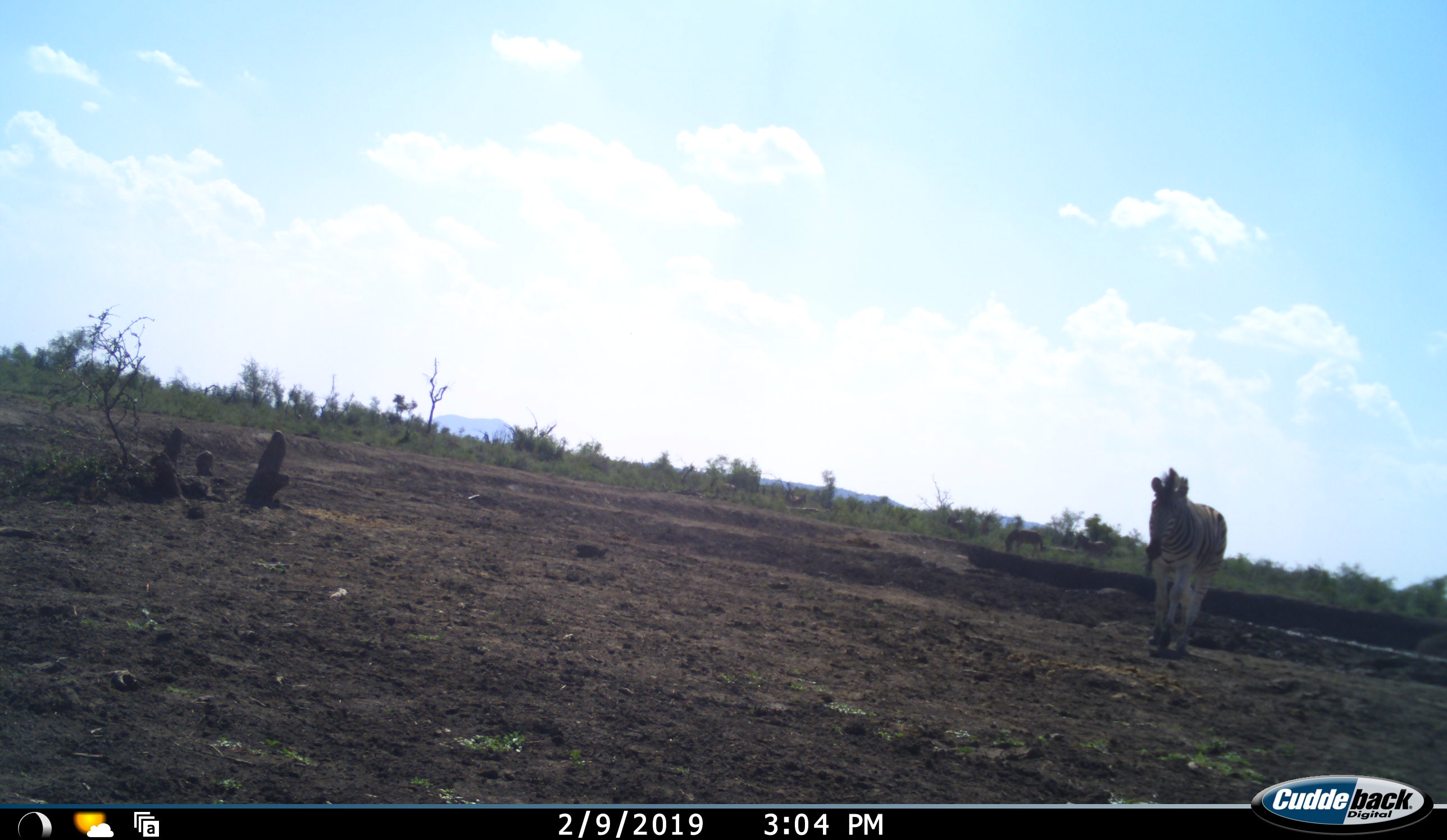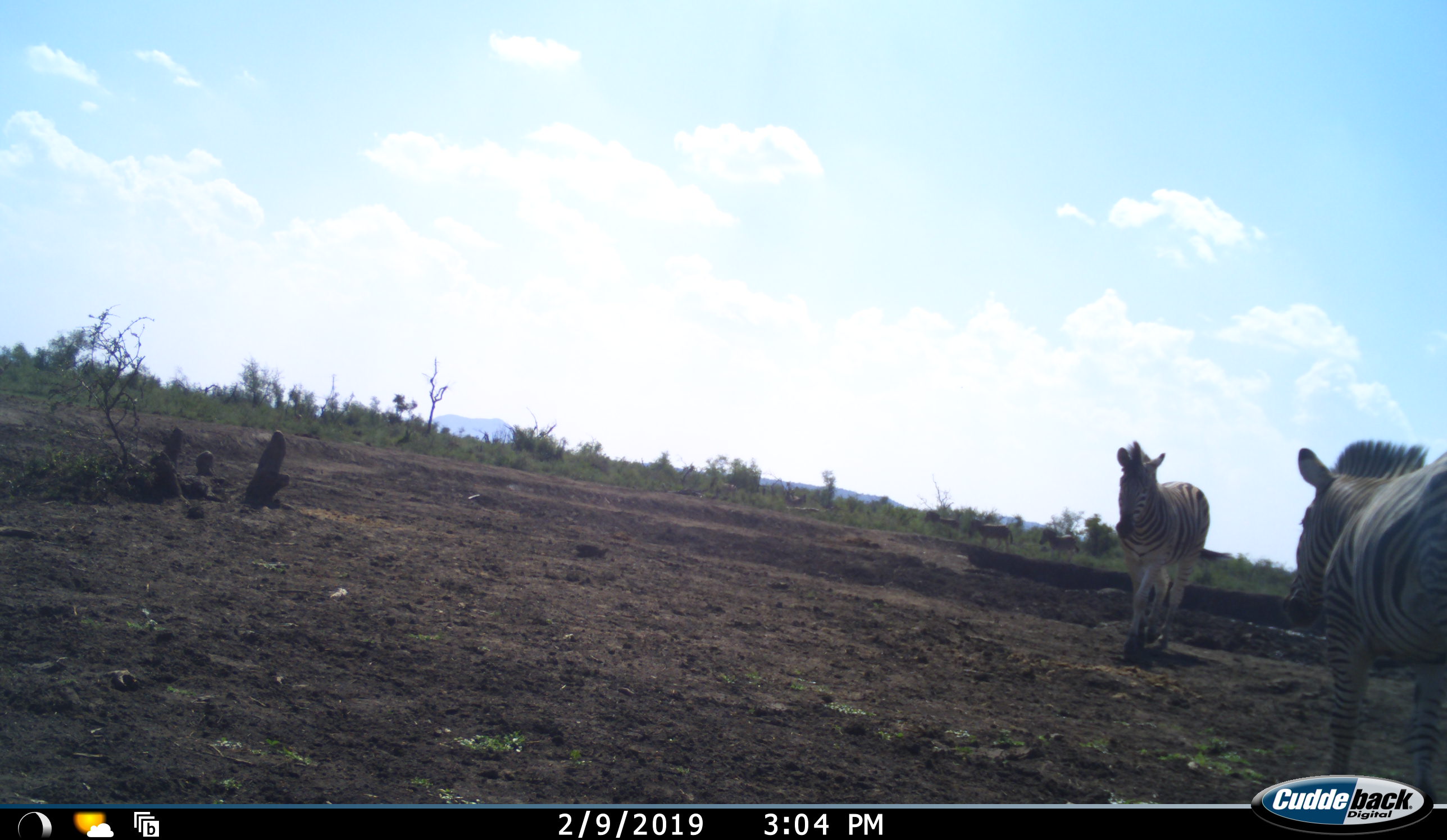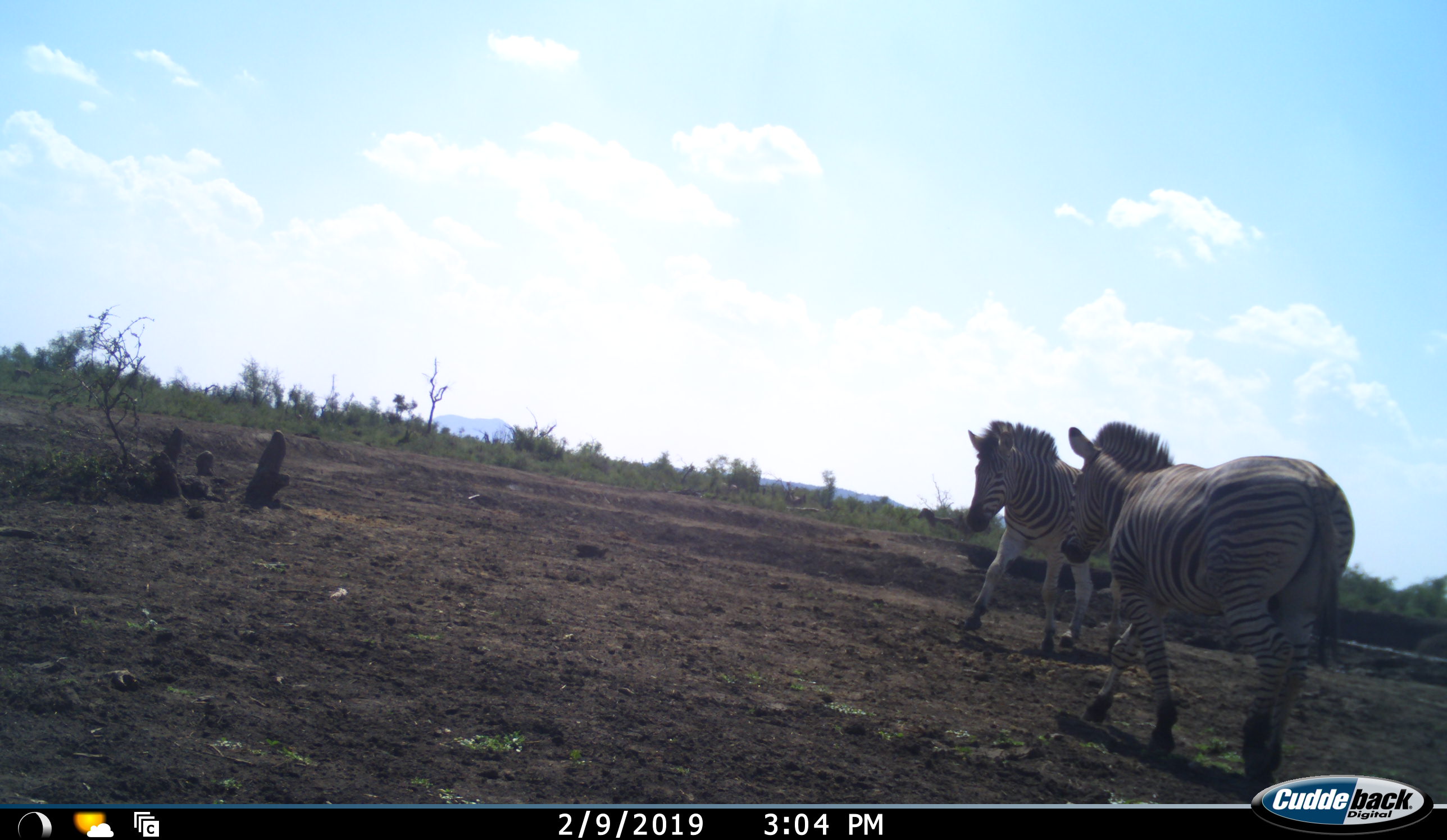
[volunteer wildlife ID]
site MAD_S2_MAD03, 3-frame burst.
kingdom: Animalia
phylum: Chordata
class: Mammalia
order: Perissodactyla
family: Equidae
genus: Equus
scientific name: Equus quagga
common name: plains zebra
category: zebraplains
Zebraplains (plains zebra) (Equus quagga), count 4. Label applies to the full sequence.